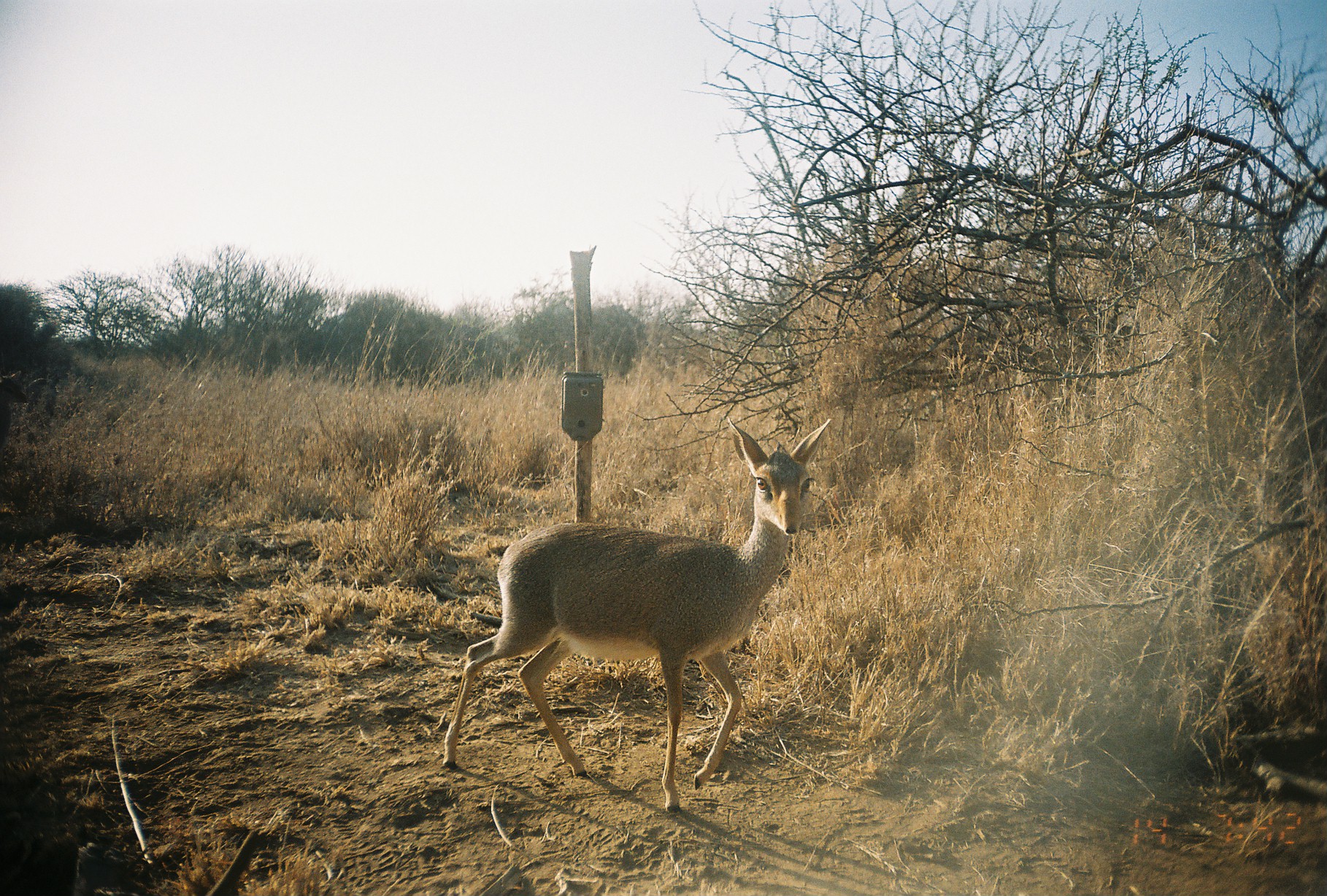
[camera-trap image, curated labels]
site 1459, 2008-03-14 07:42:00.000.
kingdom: Animalia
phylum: Chordata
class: Mammalia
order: Artiodactyla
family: Bovidae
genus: Madoqua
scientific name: Madoqua guentheri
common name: günther's dik-dik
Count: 1.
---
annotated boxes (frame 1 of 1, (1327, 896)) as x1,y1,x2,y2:
madoqua guentheri: 441,414,832,816